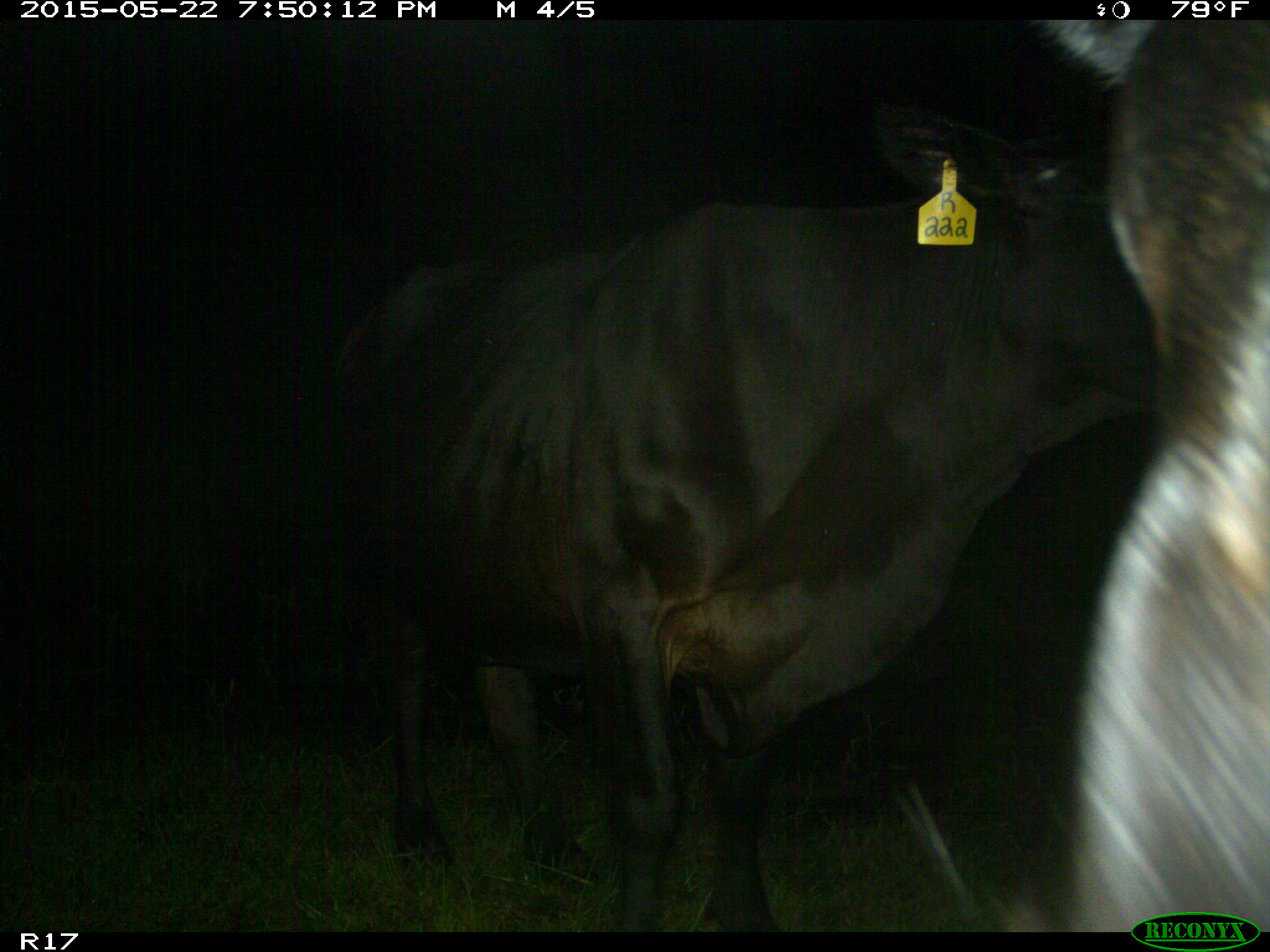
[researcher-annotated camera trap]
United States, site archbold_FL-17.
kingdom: Animalia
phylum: Chordata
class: Mammalia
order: Artiodactyla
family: Bovidae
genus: Bos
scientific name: Bos taurus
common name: domestic cow